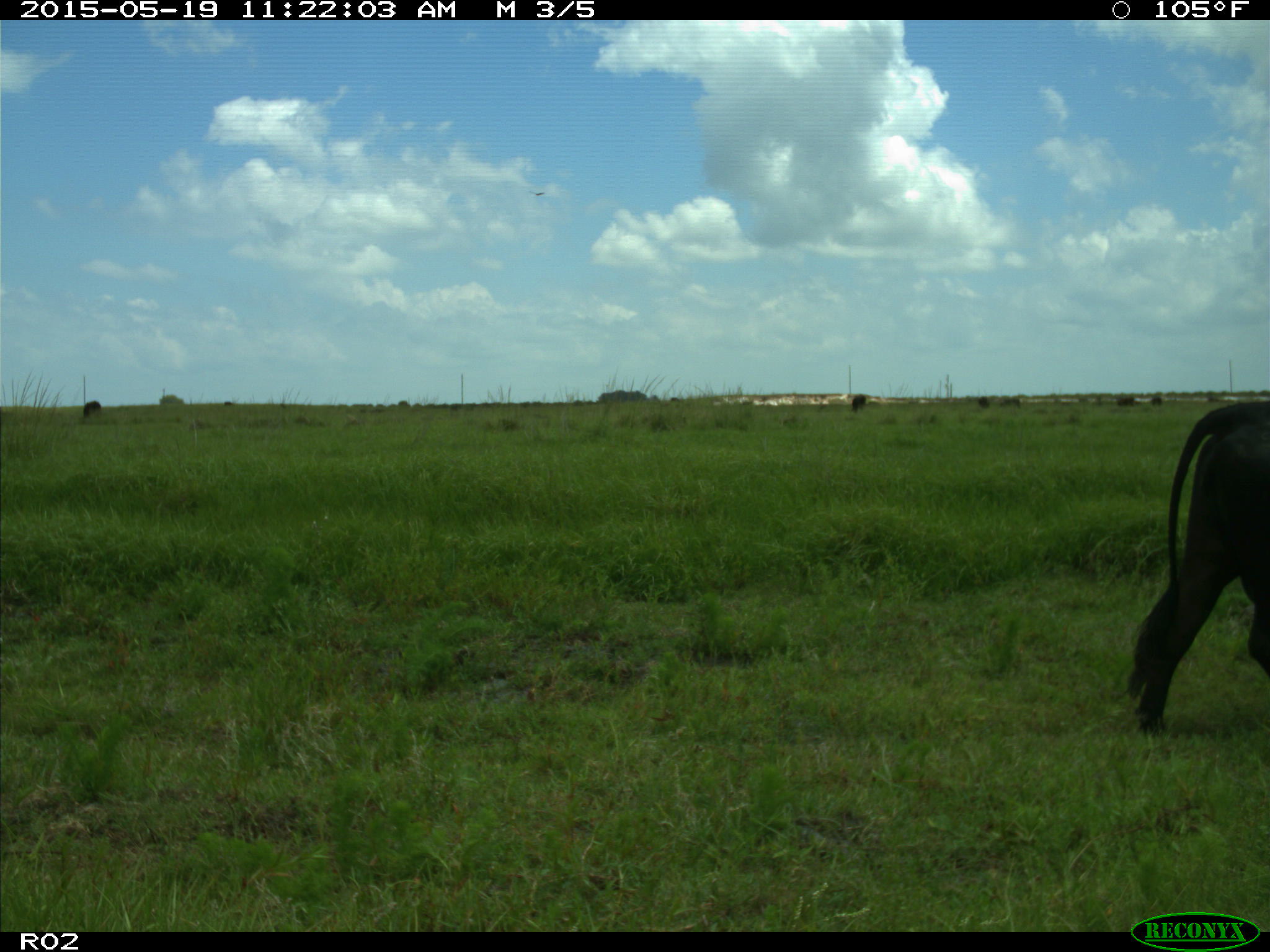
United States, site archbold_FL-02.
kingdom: Animalia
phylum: Chordata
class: Mammalia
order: Artiodactyla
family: Bovidae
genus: Bos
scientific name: Bos taurus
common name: domestic cow